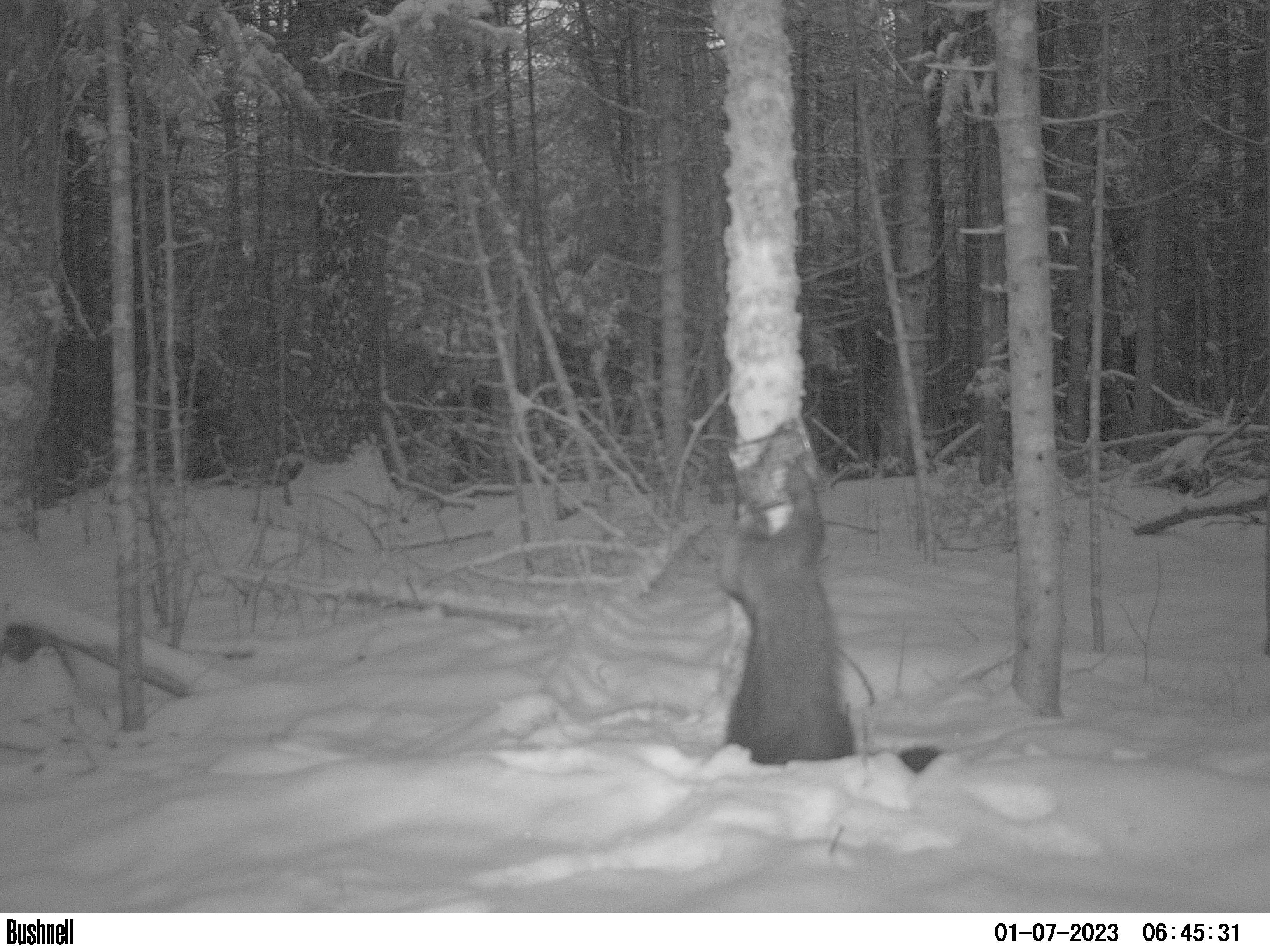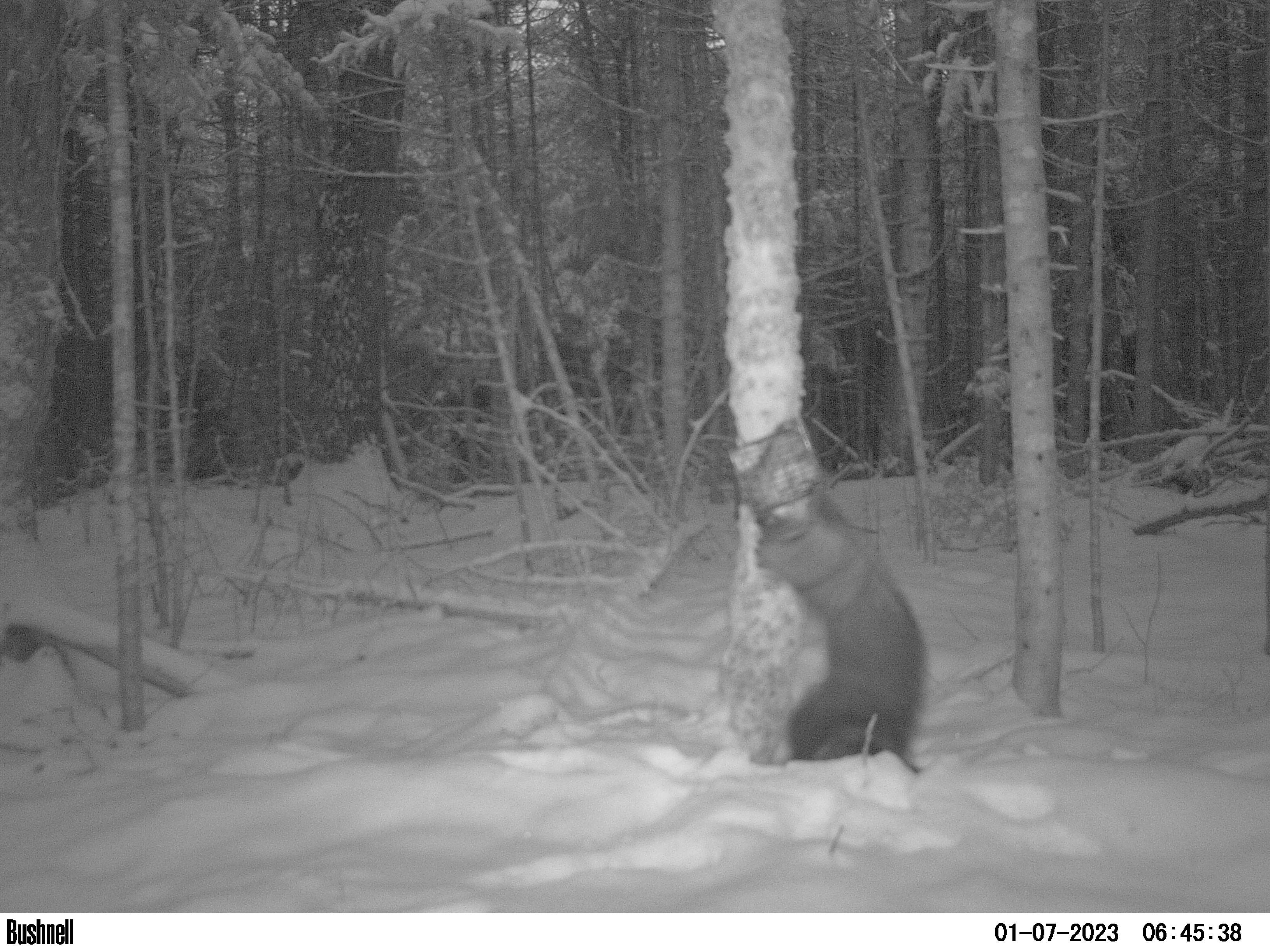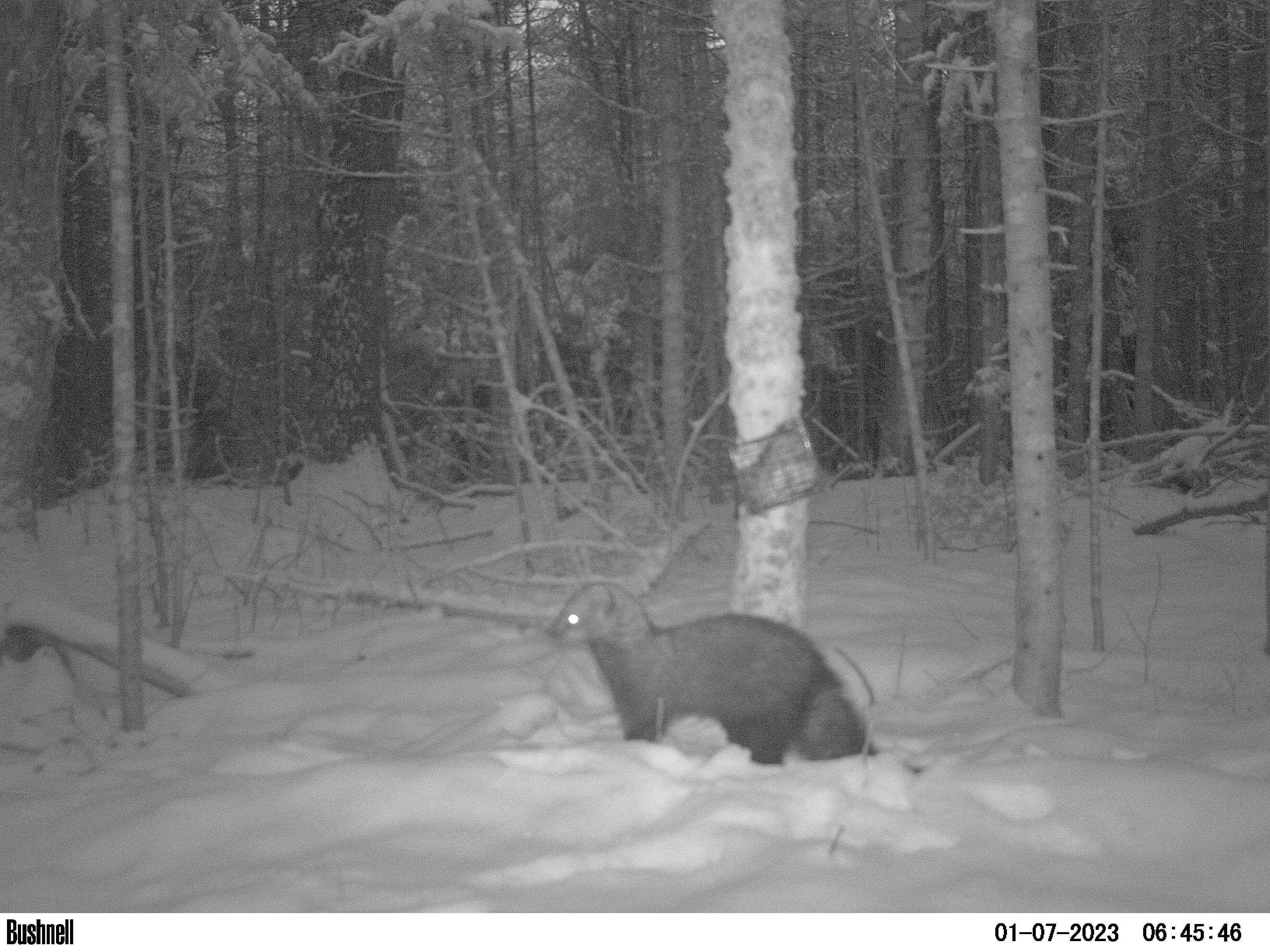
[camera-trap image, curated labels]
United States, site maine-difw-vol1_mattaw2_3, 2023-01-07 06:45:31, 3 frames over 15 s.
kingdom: Animalia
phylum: Chordata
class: Mammalia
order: Carnivora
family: Mustelidae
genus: Pekania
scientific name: Pekania pennanti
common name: fisher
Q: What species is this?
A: Fisher (Pekania pennanti).